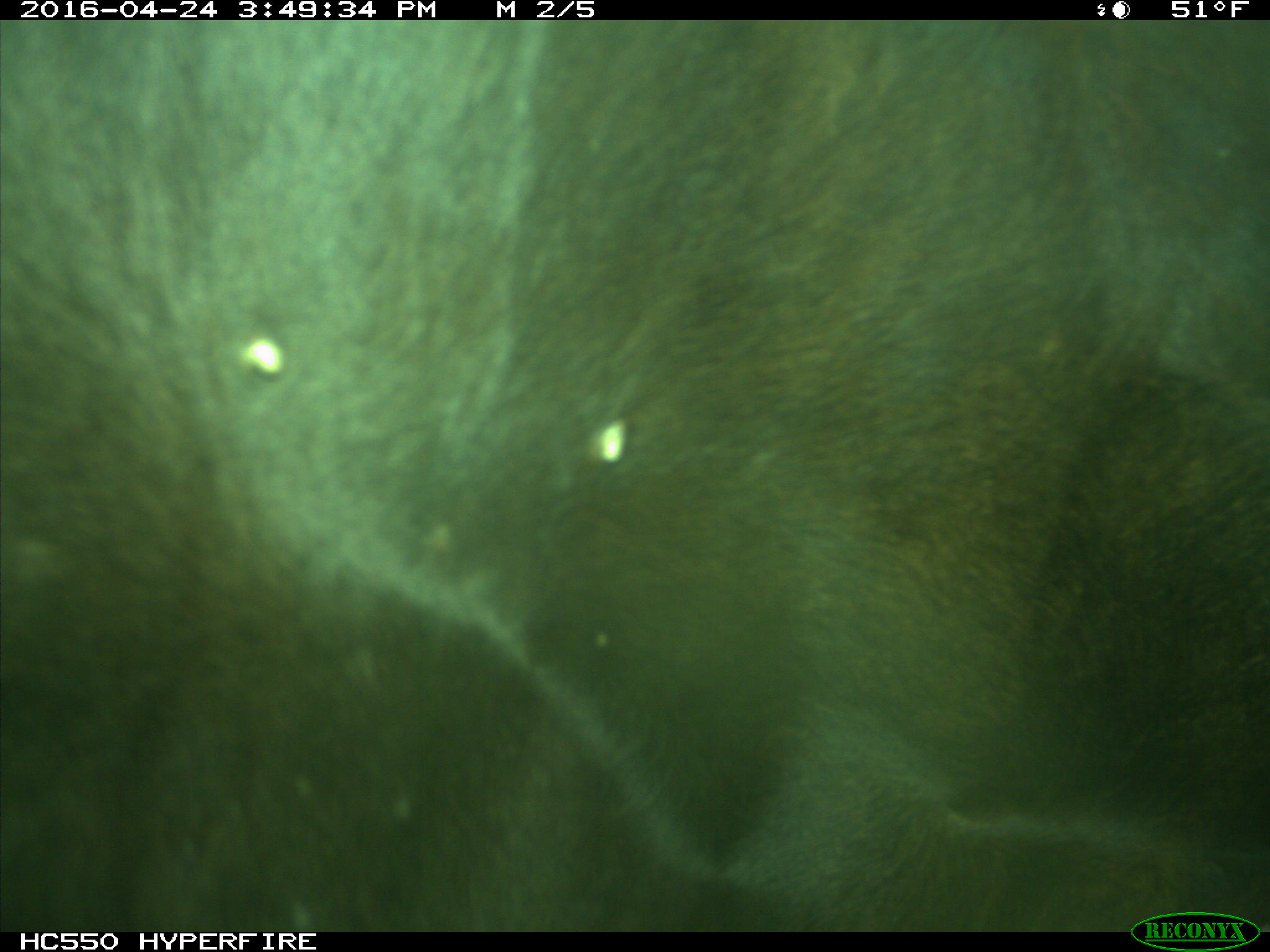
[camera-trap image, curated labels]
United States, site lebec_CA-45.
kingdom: Animalia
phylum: Chordata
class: Mammalia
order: Artiodactyla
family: Bovidae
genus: Bos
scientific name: Bos taurus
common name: domestic cow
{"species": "Bos taurus (domestic cow)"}